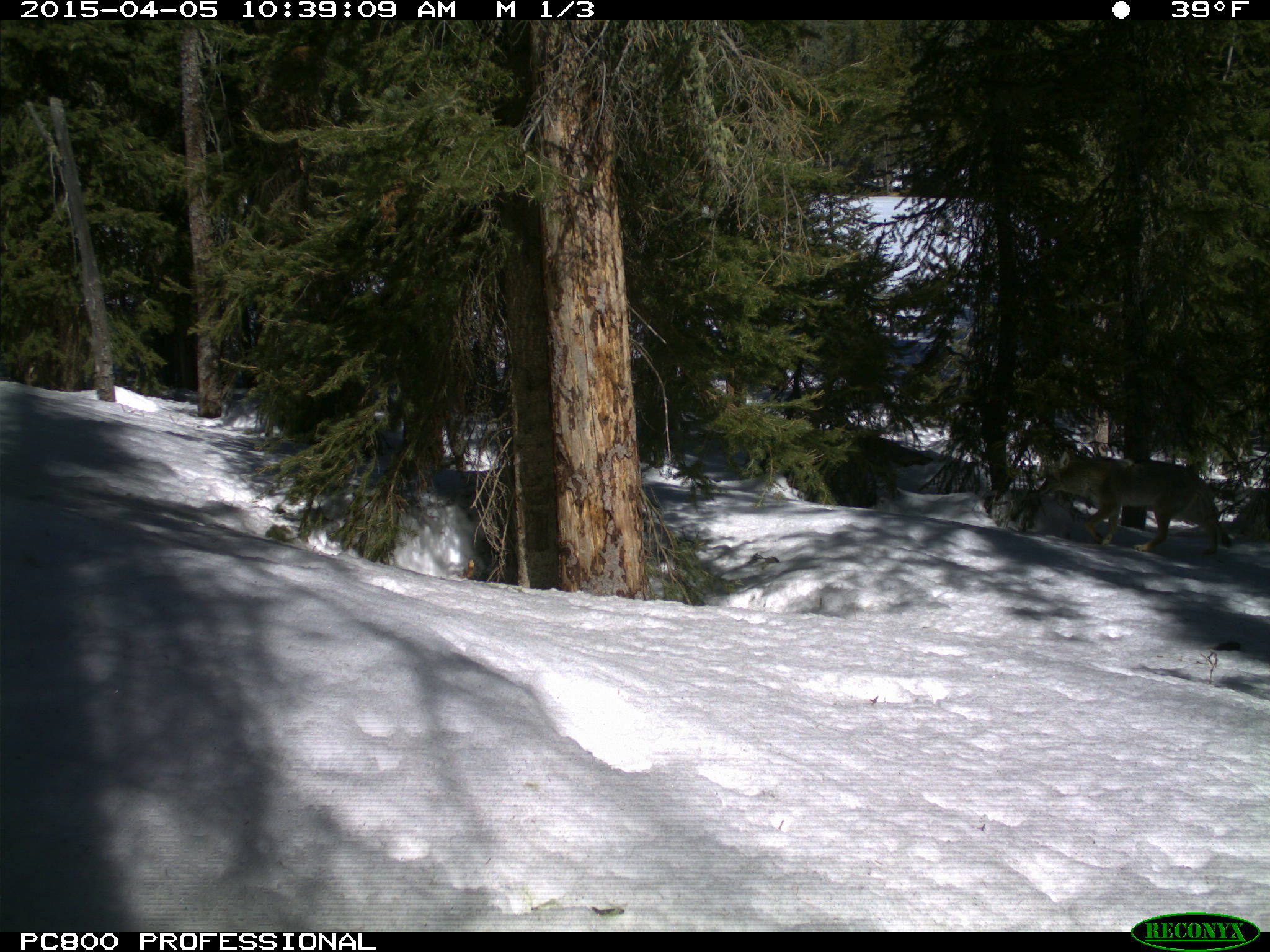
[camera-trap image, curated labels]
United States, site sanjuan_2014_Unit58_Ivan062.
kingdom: Animalia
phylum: Chordata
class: Mammalia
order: Carnivora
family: Canidae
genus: Canis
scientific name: Canis latrans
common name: coyote